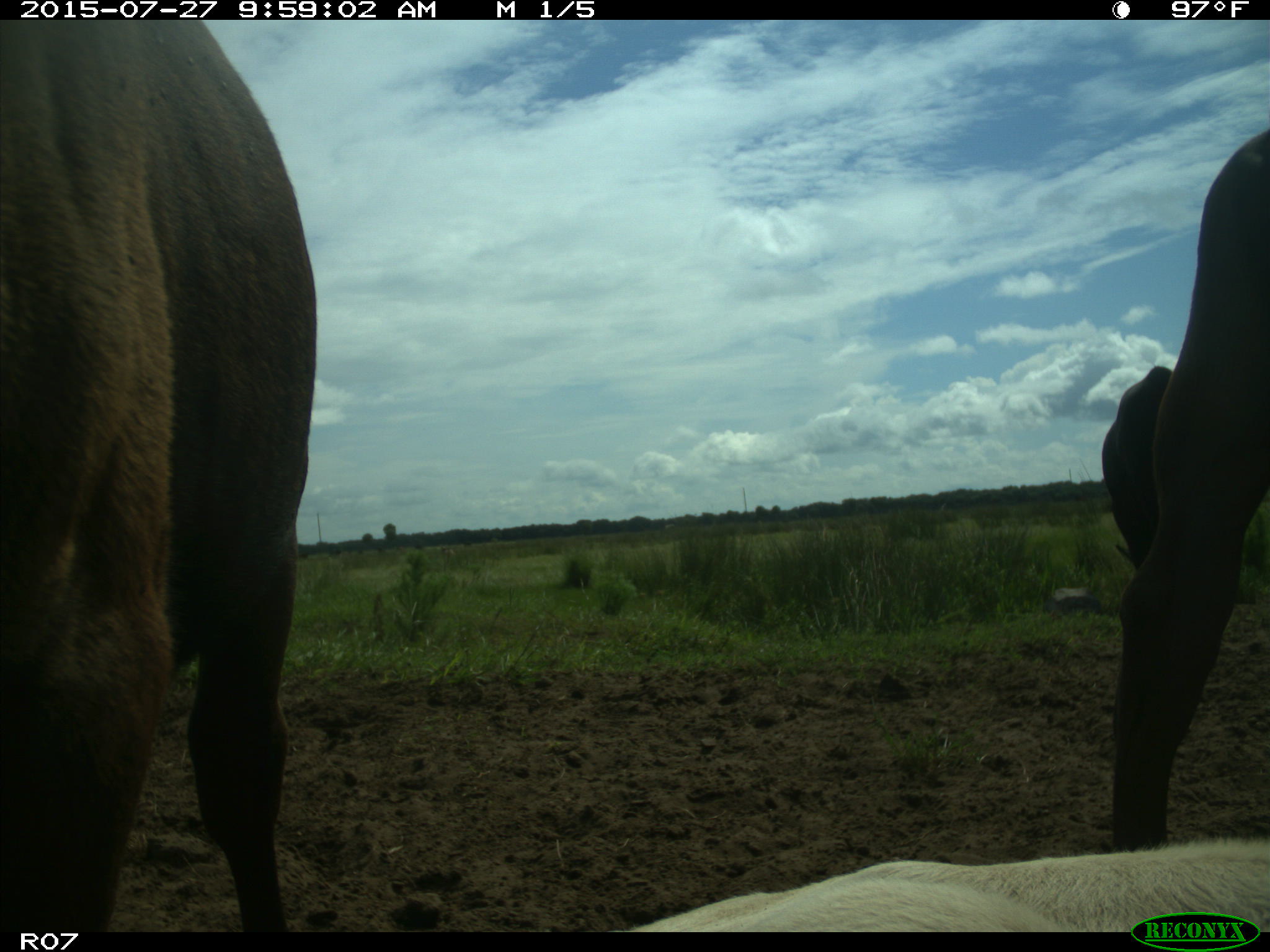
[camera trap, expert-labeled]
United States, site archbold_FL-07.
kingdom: Animalia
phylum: Chordata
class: Mammalia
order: Artiodactyla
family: Bovidae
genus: Bos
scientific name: Bos taurus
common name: domestic cow